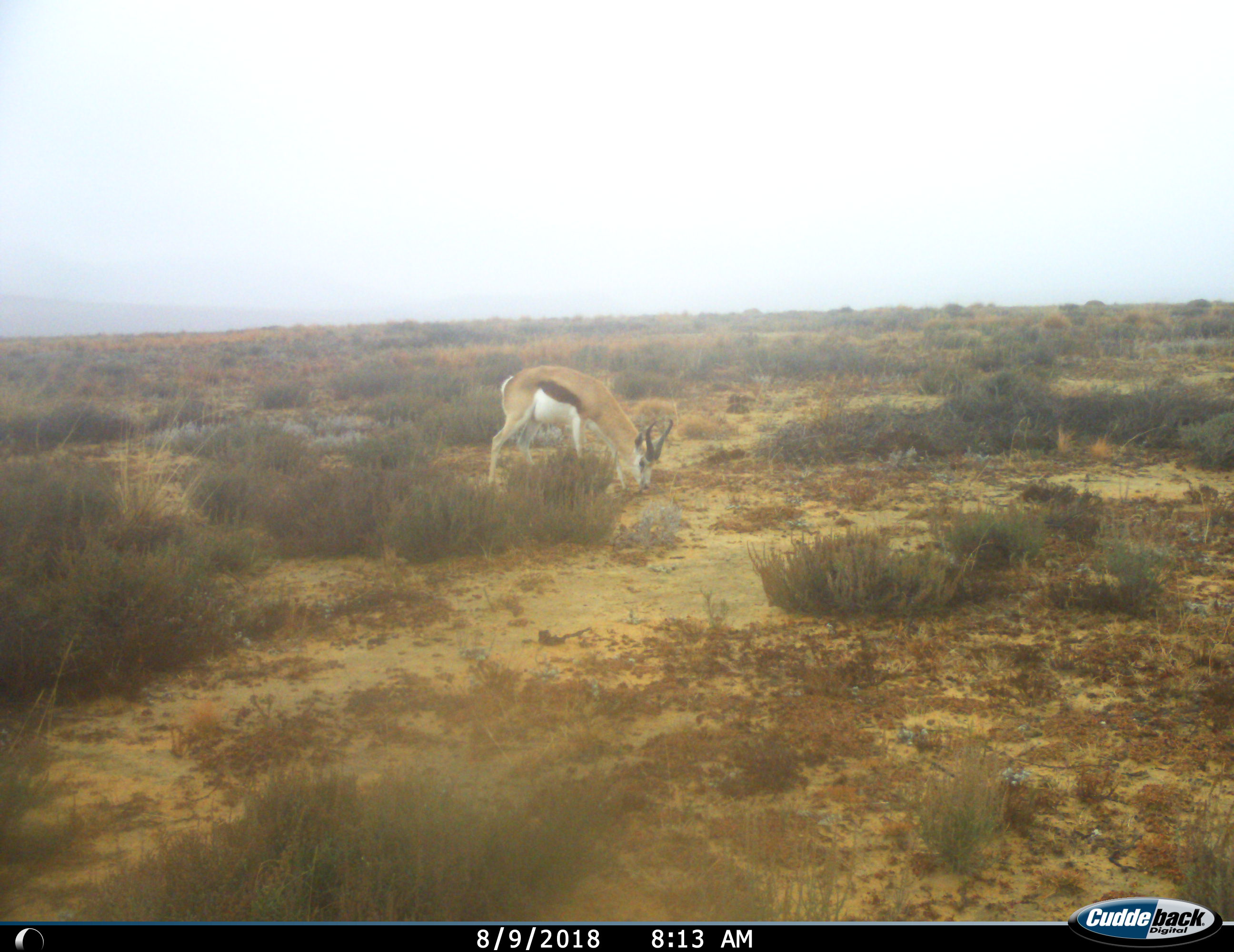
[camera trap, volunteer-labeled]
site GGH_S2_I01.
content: unidentified animal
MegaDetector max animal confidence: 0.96